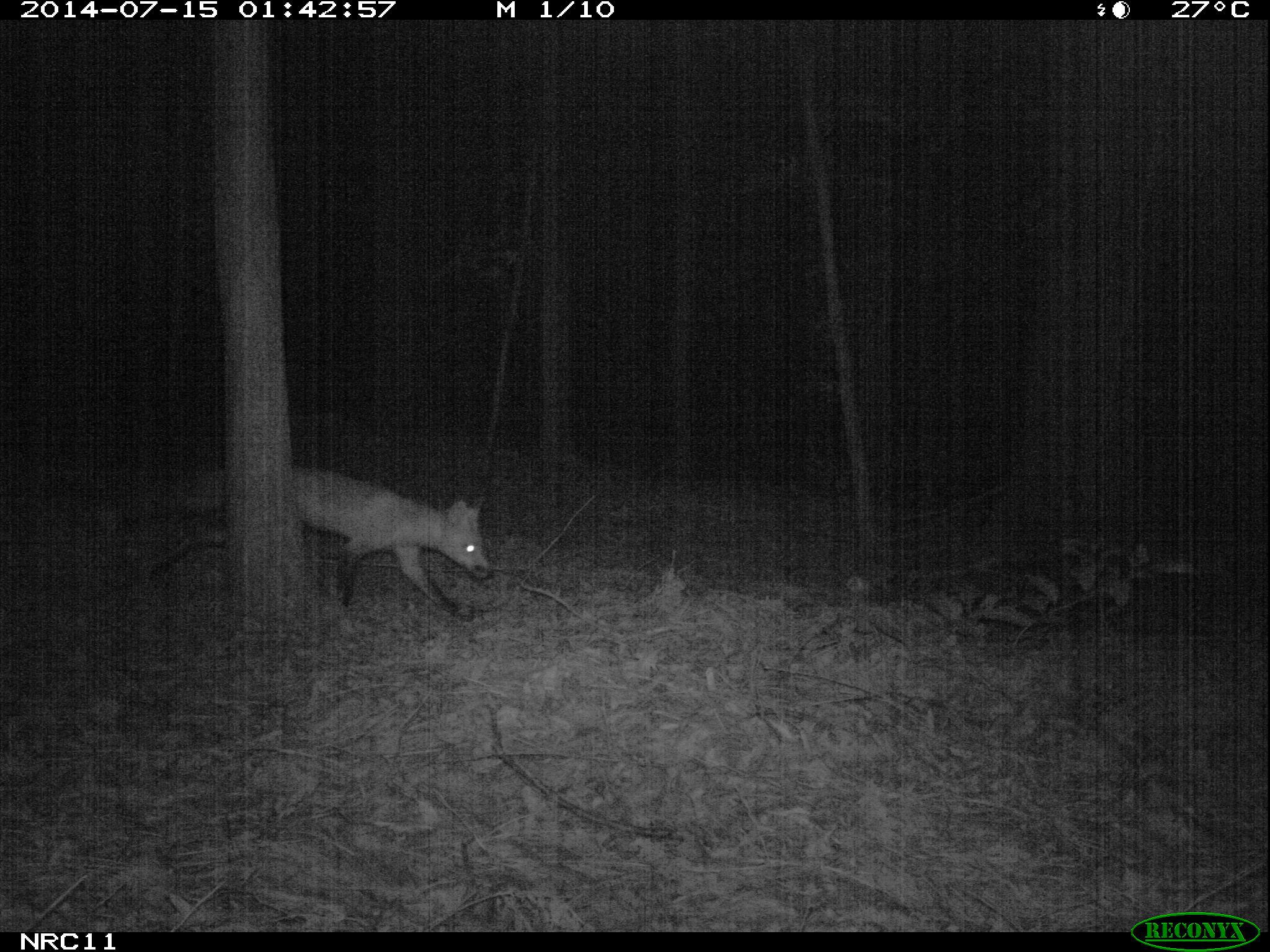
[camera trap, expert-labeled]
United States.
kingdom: Animalia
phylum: Chordata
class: Mammalia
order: Carnivora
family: Canidae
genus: Vulpes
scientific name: Vulpes vulpes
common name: red fox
Red Fox (Vulpes vulpes).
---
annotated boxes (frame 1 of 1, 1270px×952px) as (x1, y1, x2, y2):
Red Fox: (291, 470, 496, 625)